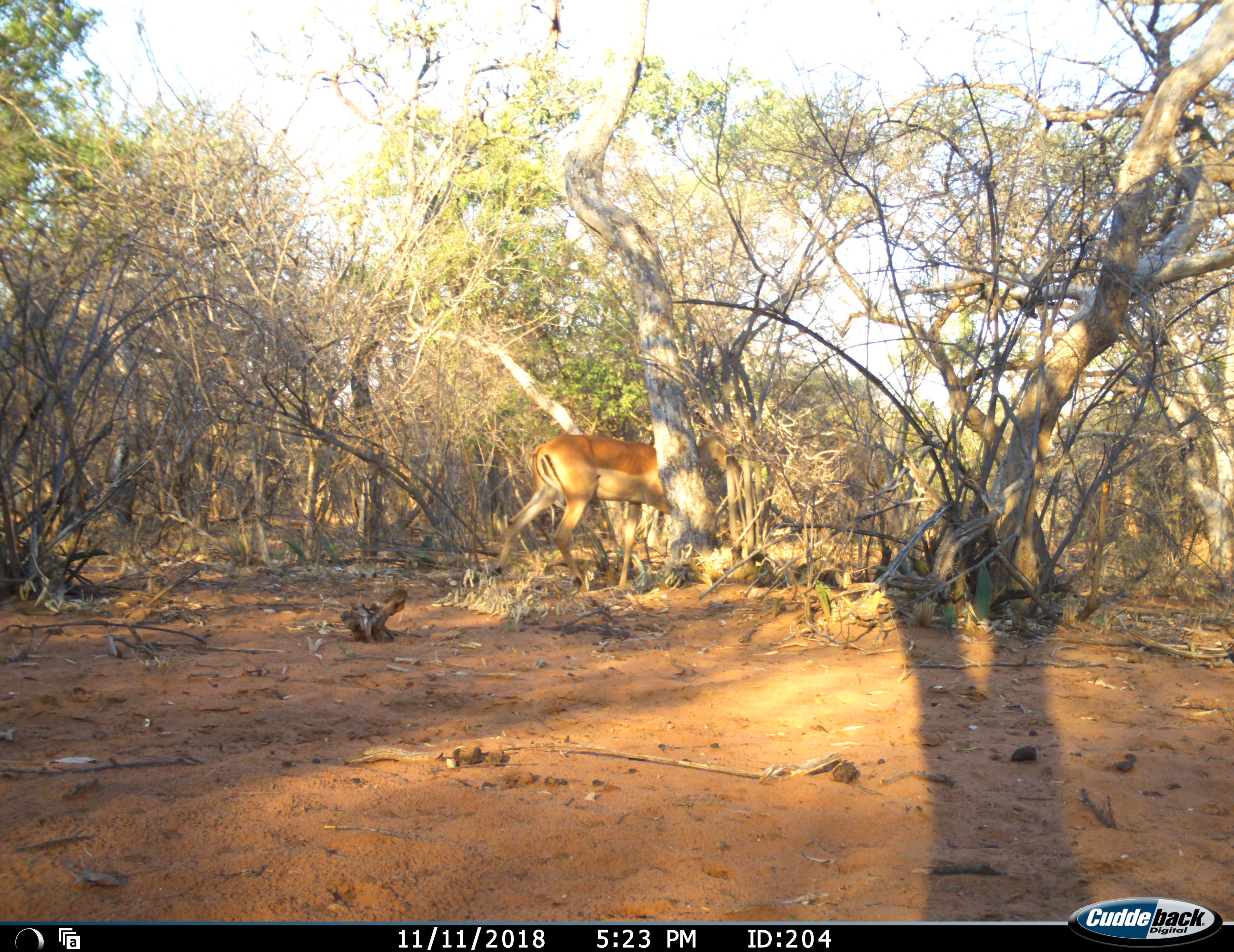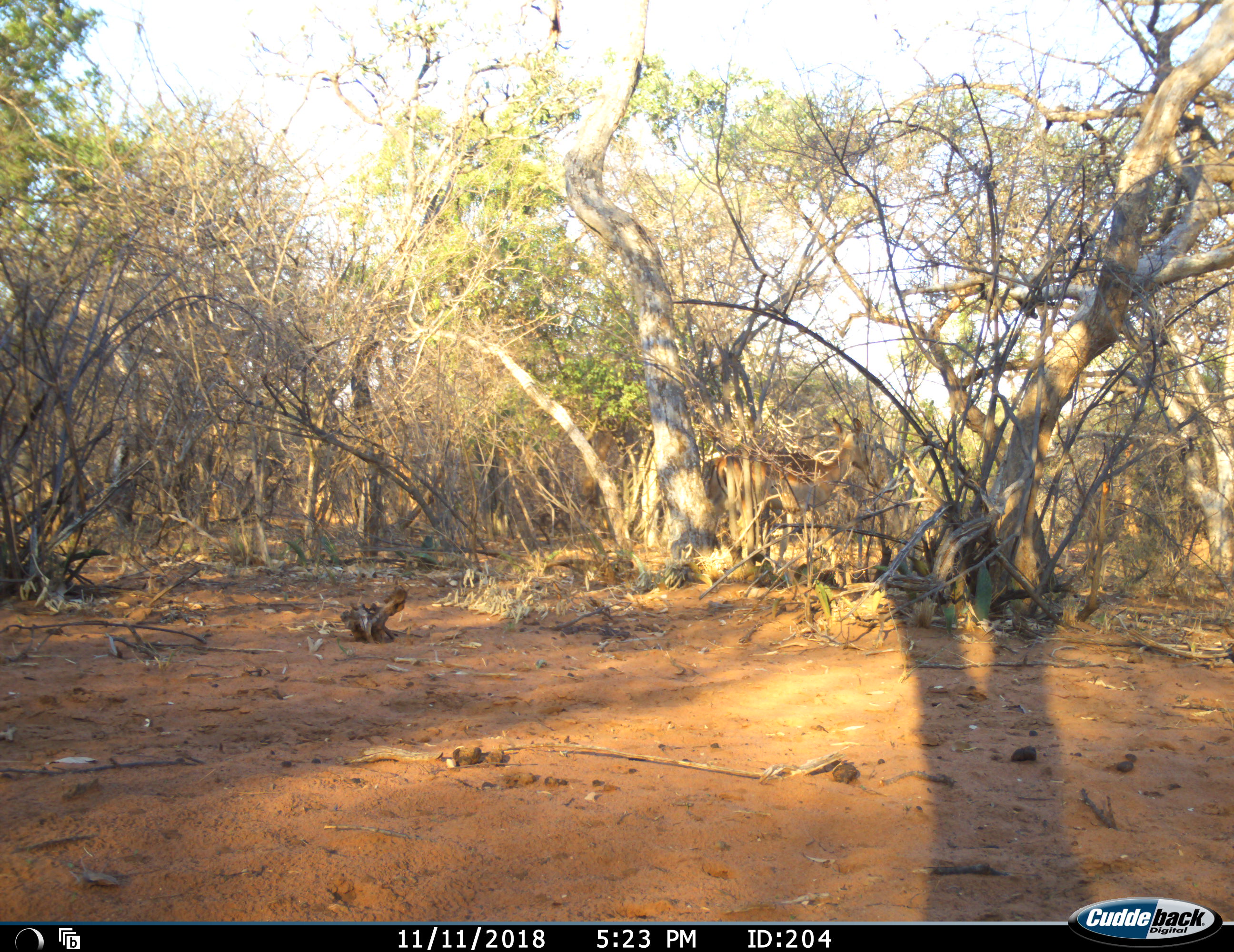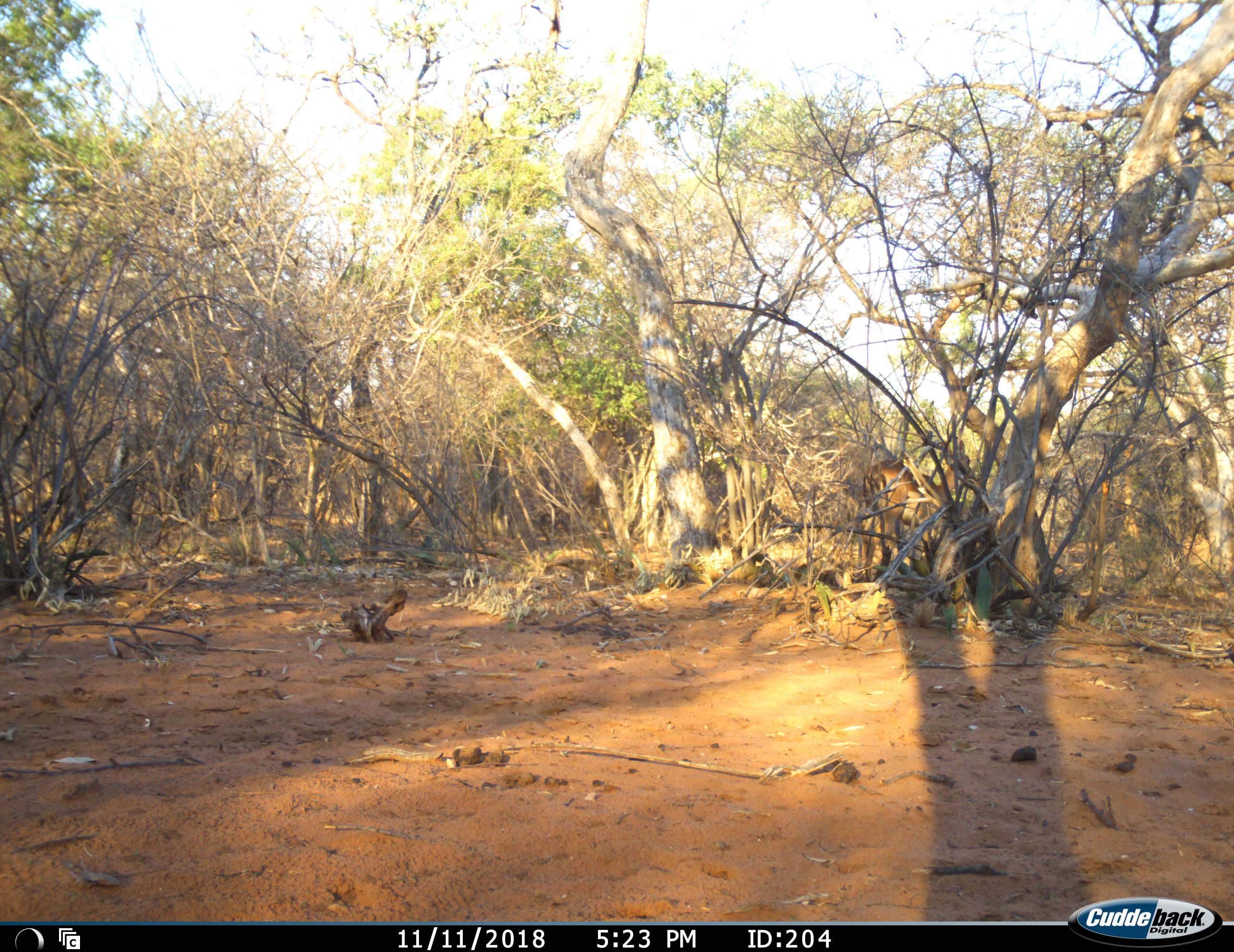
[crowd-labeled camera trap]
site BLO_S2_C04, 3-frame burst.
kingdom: Animalia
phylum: Chordata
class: Mammalia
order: Artiodactyla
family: Bovidae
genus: Aepyceros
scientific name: Aepyceros melampus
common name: impala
Impala (Aepyceros melampus), count 1. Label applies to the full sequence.